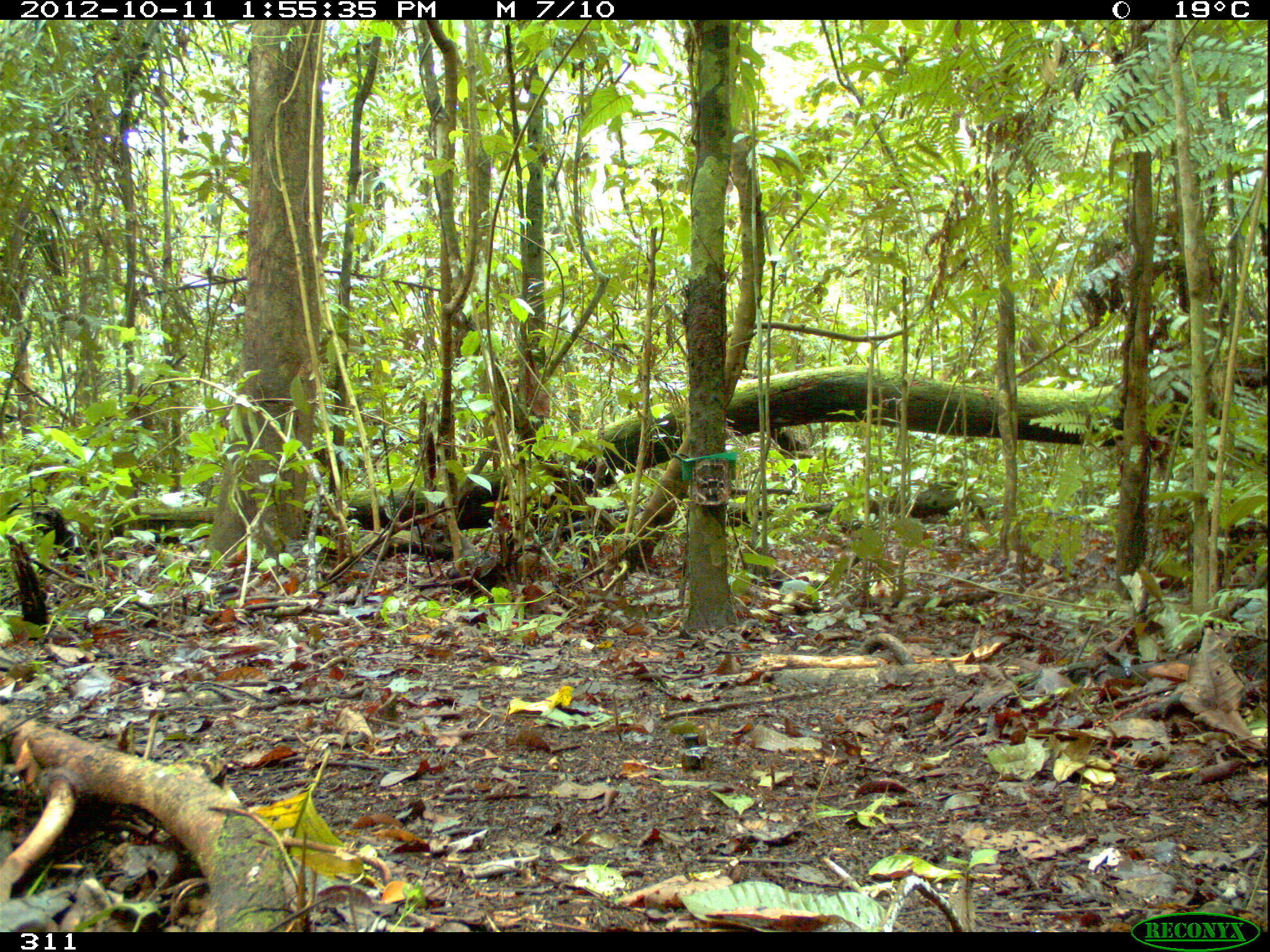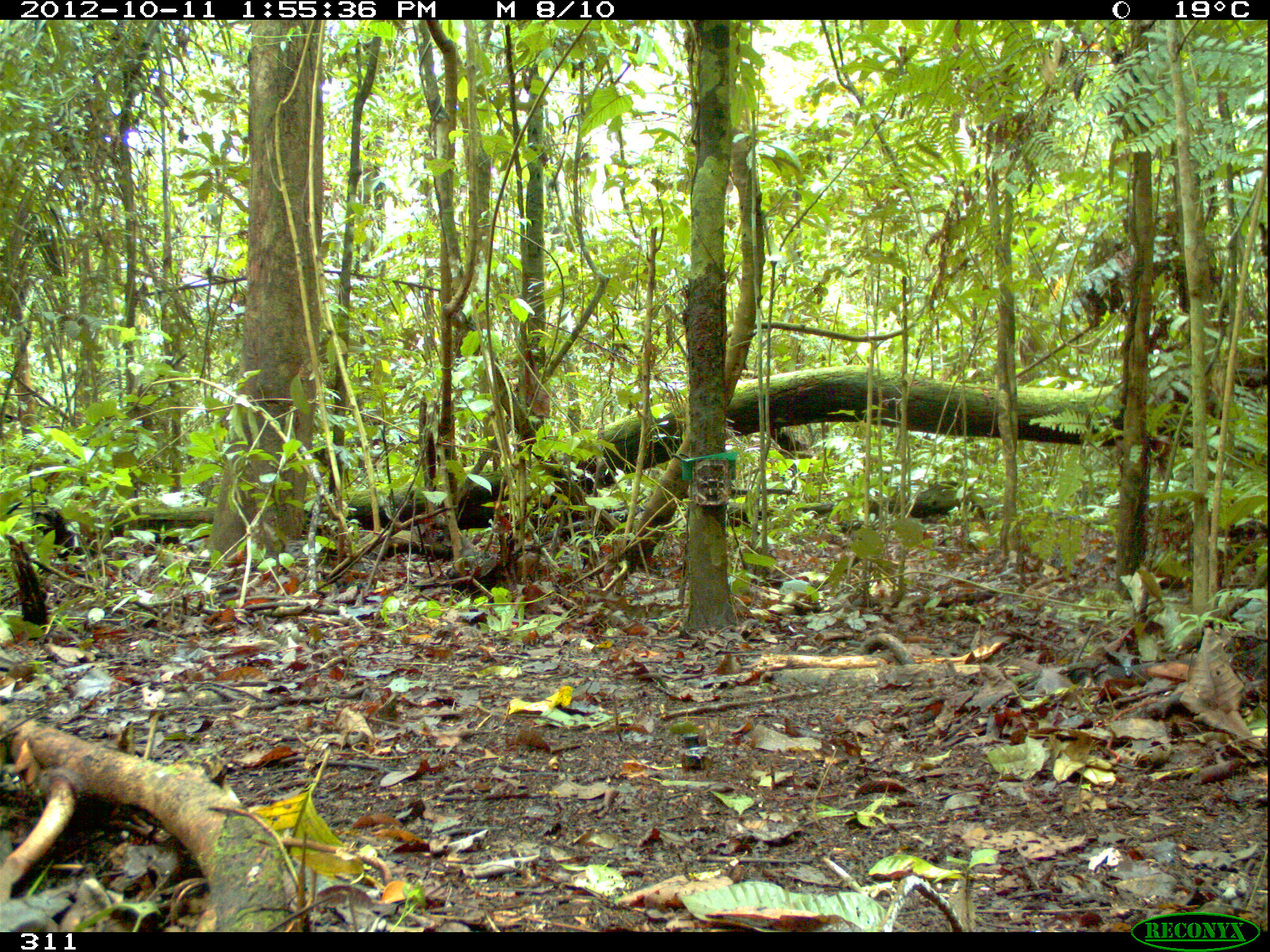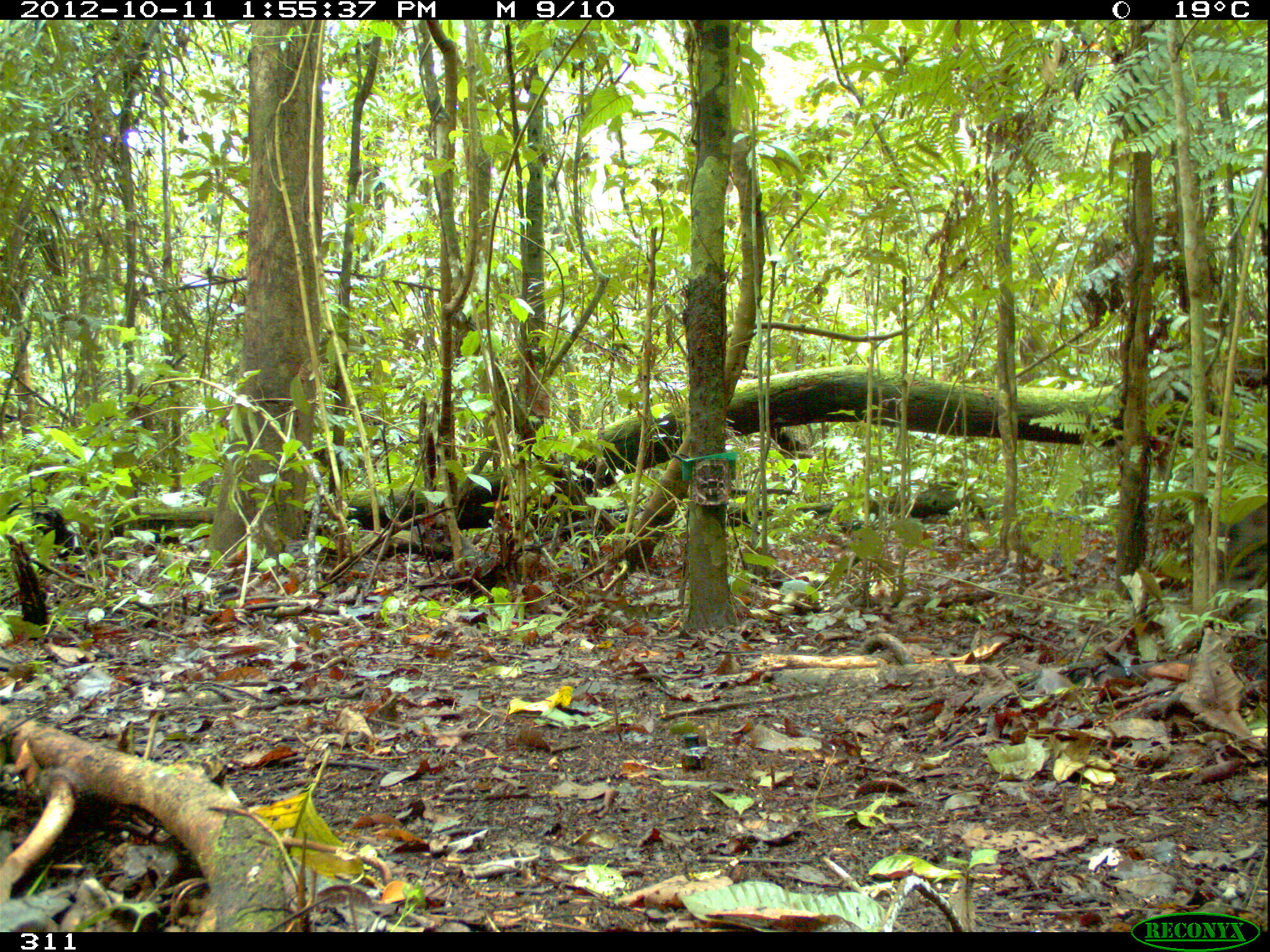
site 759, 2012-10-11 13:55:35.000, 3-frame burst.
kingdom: Animalia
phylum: Chordata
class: Mammalia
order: Artiodactyla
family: Tayassuidae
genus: Tayassu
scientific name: Tayassu pecari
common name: white-lipped peccary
Tayassu pecari (white-lipped peccary).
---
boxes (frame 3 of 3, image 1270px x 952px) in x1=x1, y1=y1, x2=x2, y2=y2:
tayassu pecari: x1=1218, y1=502, x2=1268, y2=613